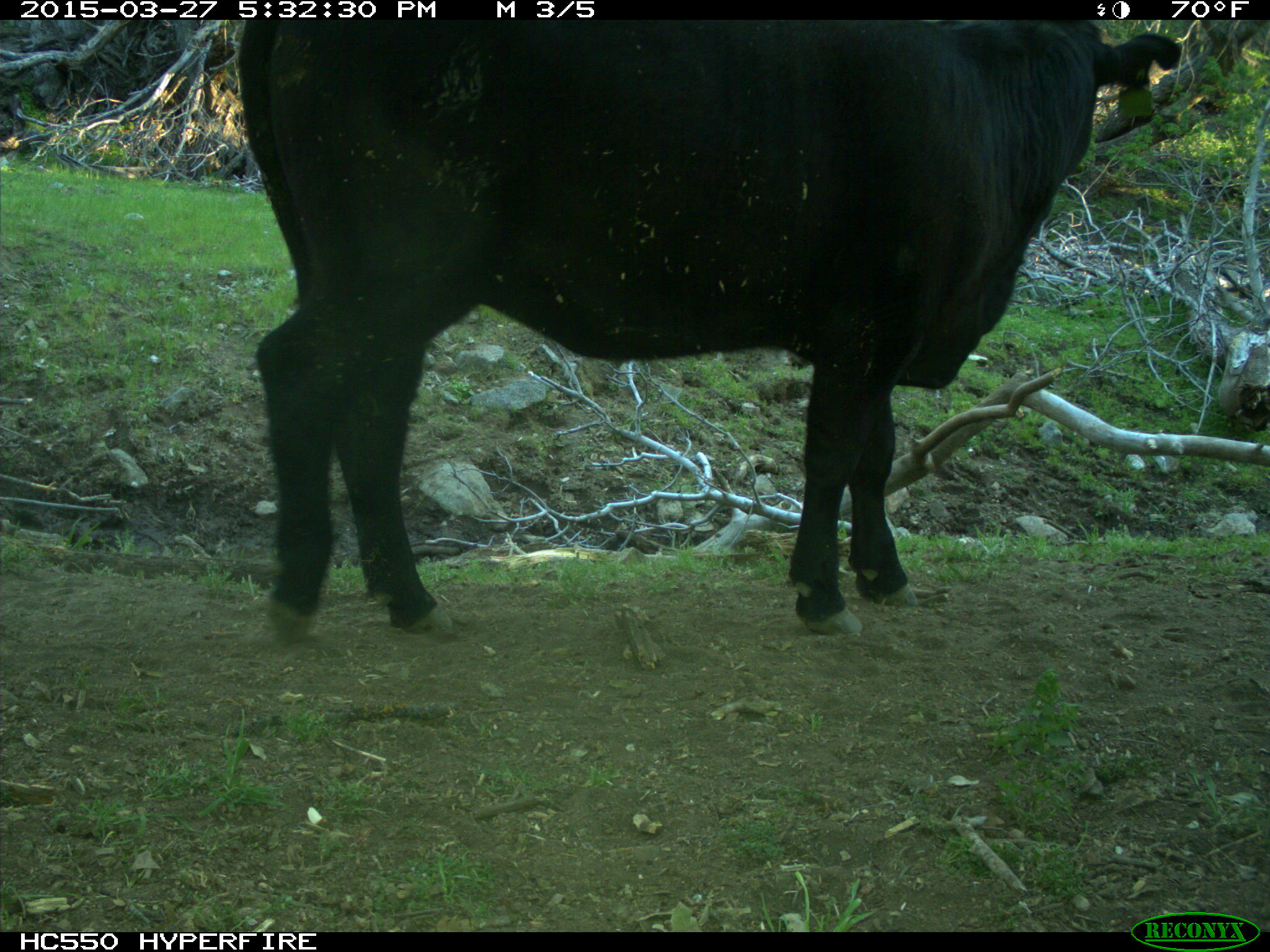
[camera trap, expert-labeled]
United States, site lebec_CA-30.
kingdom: Animalia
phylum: Chordata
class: Mammalia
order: Artiodactyla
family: Bovidae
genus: Bos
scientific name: Bos taurus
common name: domestic cow